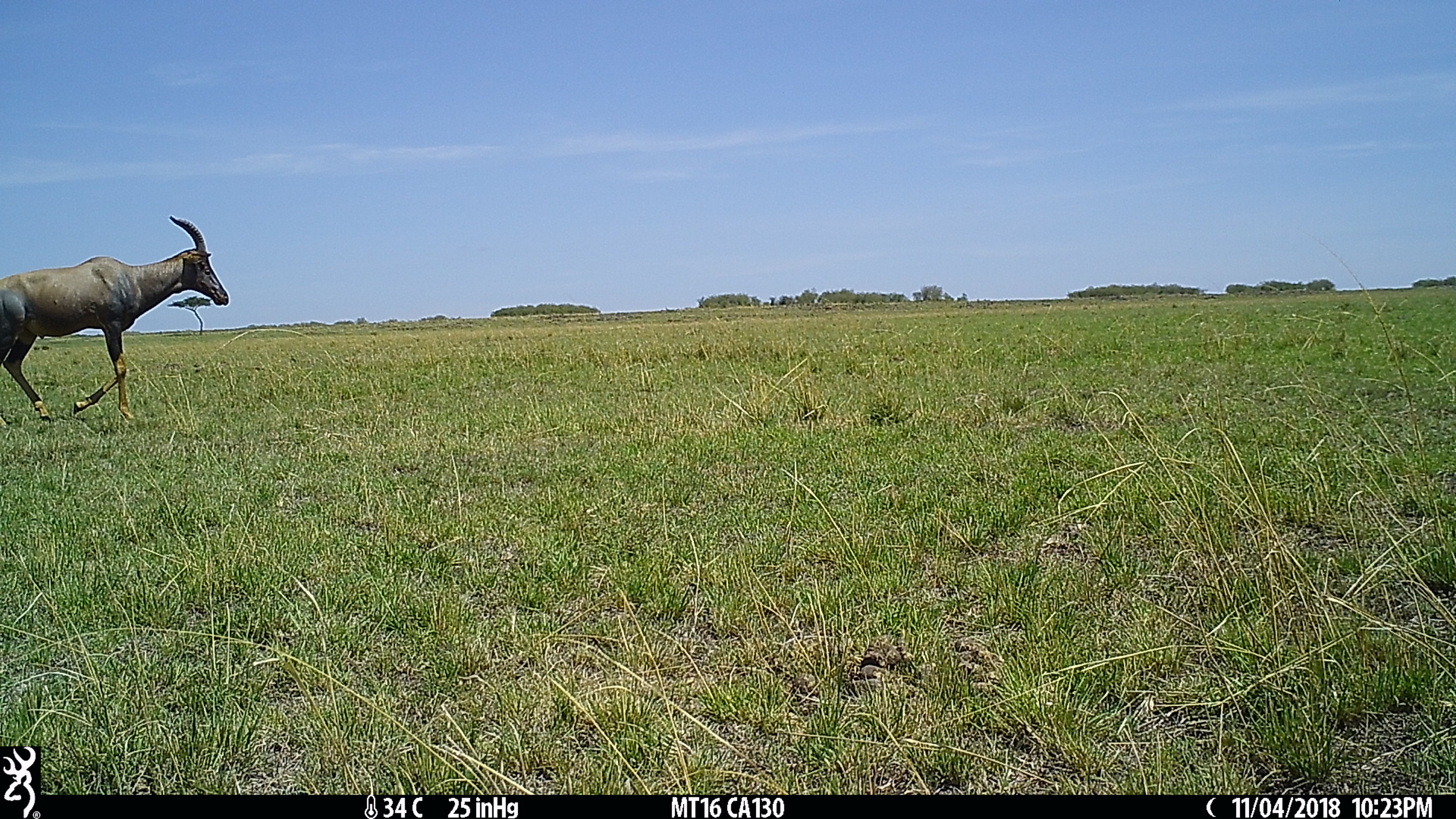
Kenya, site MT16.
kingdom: Animalia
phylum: Chordata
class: Mammalia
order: Artiodactyla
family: Bovidae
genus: Damaliscus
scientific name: Damaliscus lunatus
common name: topi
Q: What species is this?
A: Topi (Damaliscus lunatus).